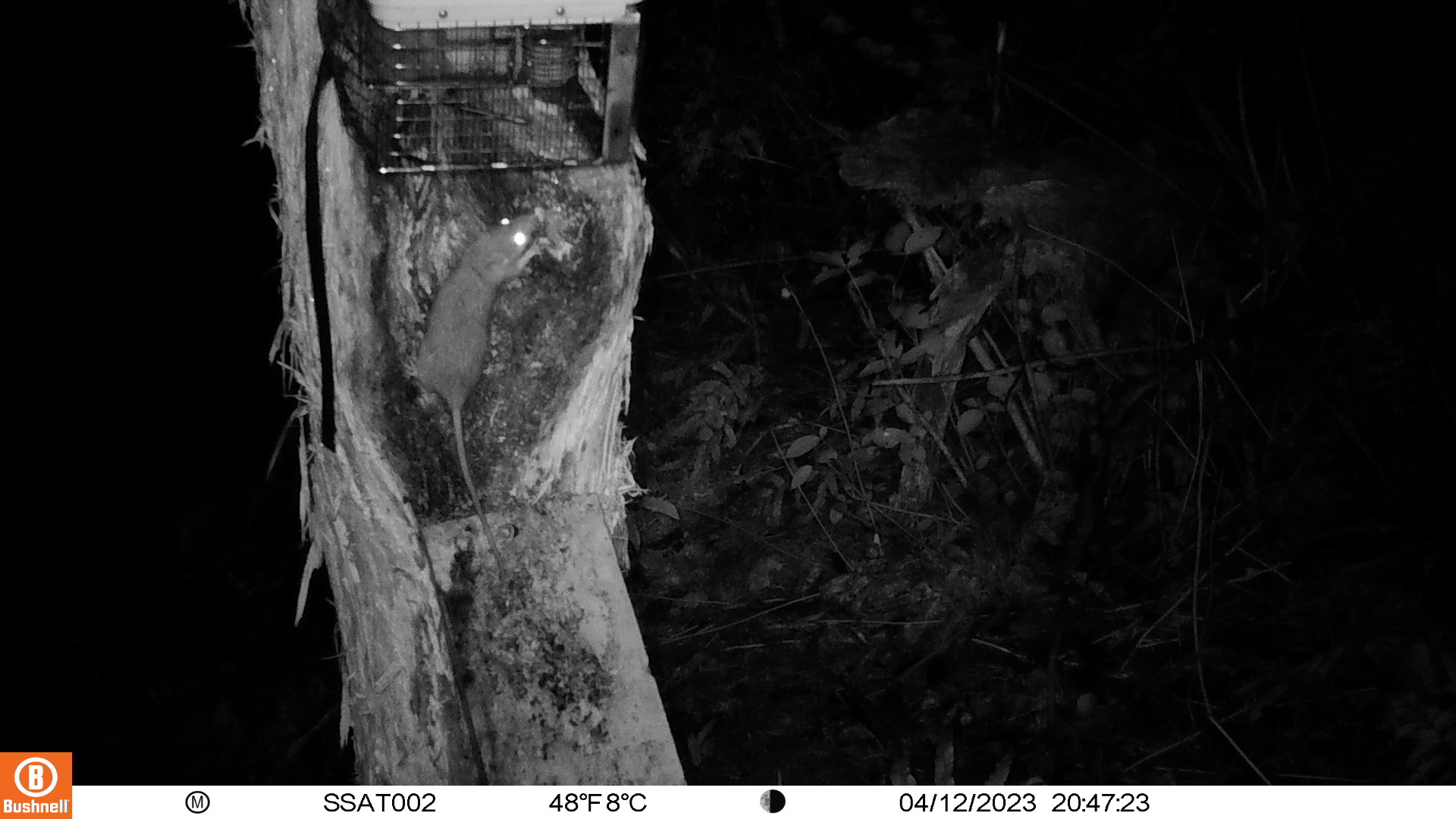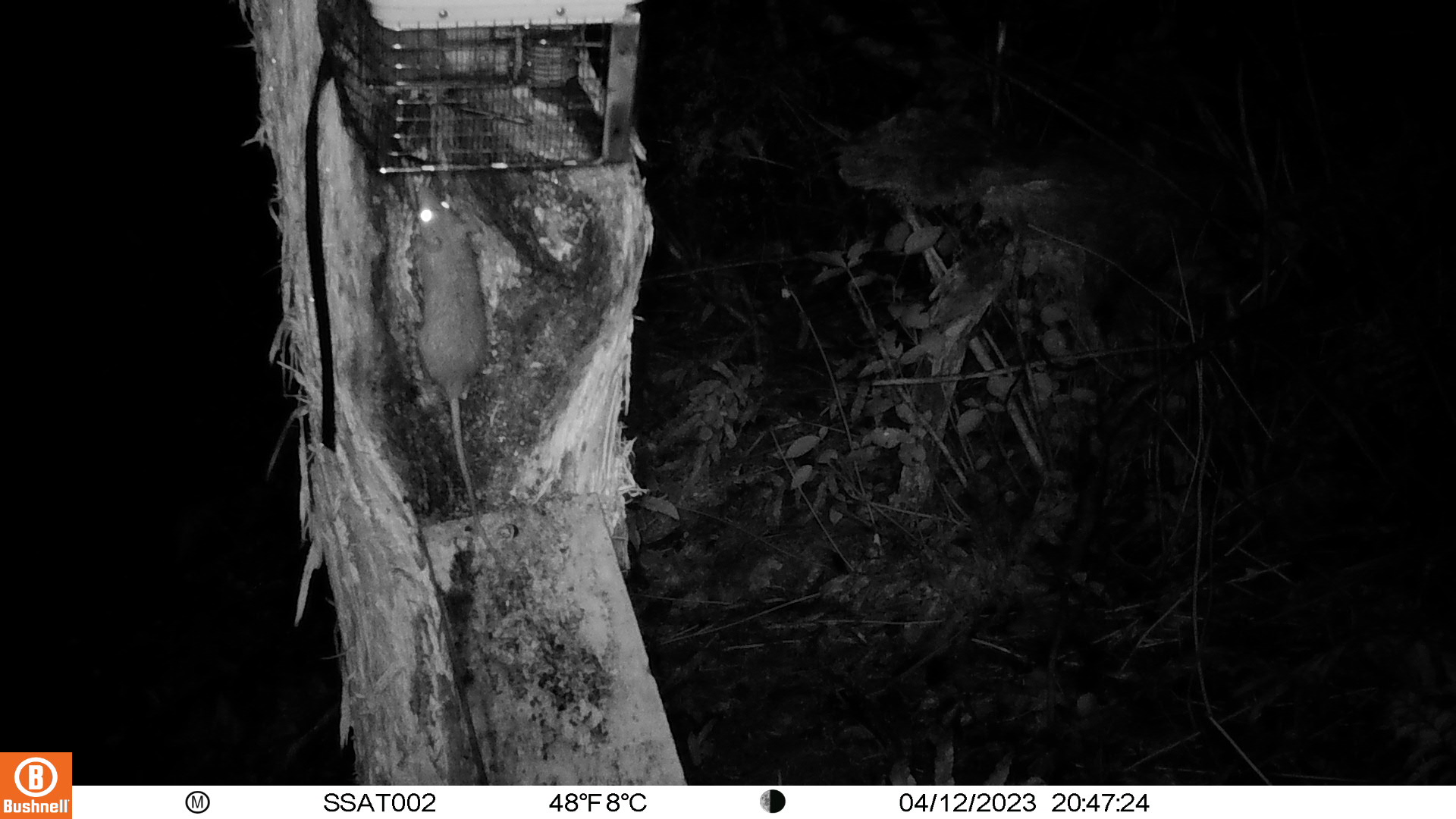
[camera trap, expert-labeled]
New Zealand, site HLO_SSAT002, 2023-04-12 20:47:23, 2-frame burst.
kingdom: Animalia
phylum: Chordata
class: Mammalia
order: Rodentia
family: Muridae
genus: Rattus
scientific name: Rattus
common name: rat